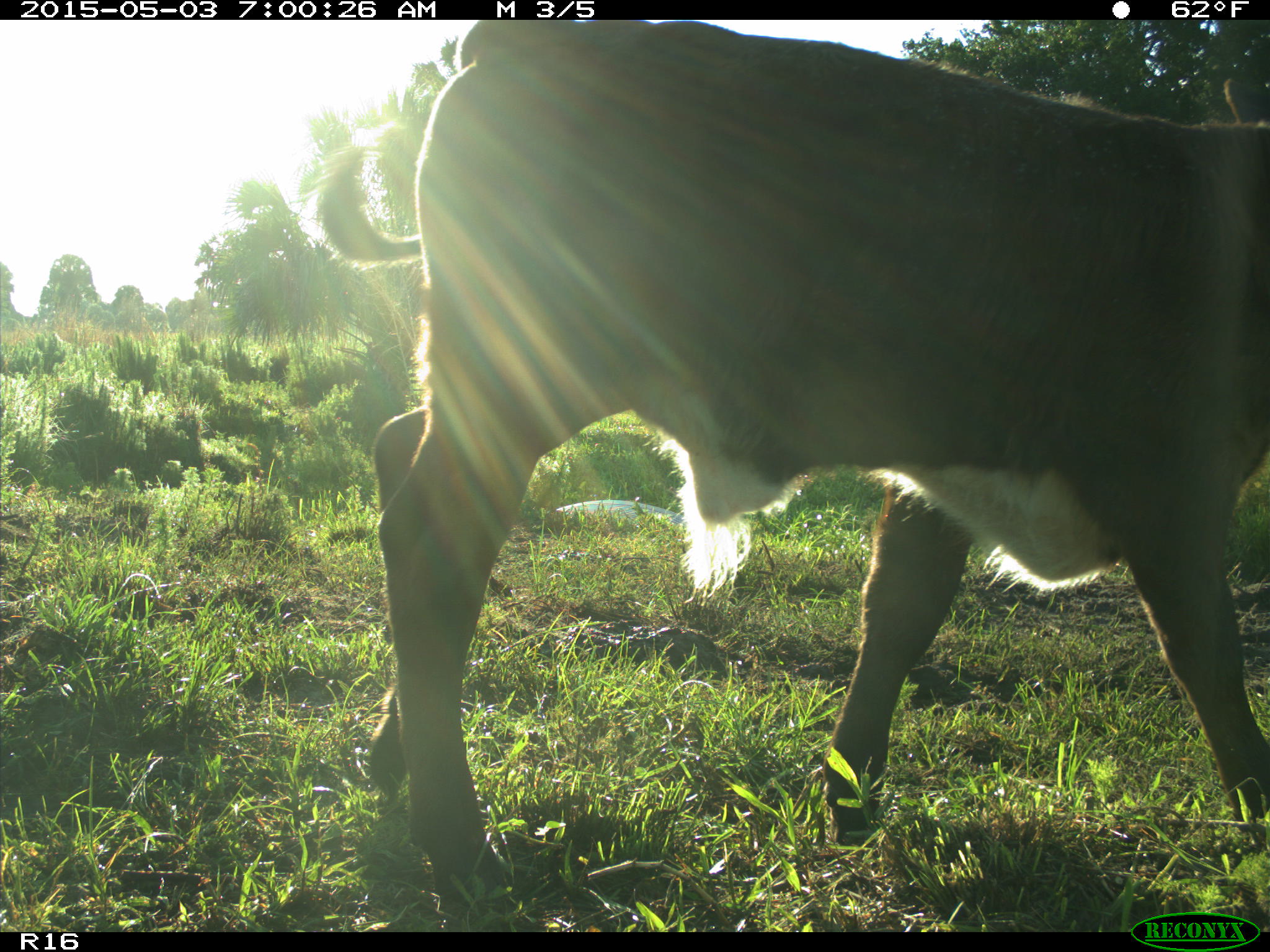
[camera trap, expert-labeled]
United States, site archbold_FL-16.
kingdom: Animalia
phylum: Chordata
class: Mammalia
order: Artiodactyla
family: Bovidae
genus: Bos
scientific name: Bos taurus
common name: domestic cow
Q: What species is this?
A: Bos taurus (domestic cow).